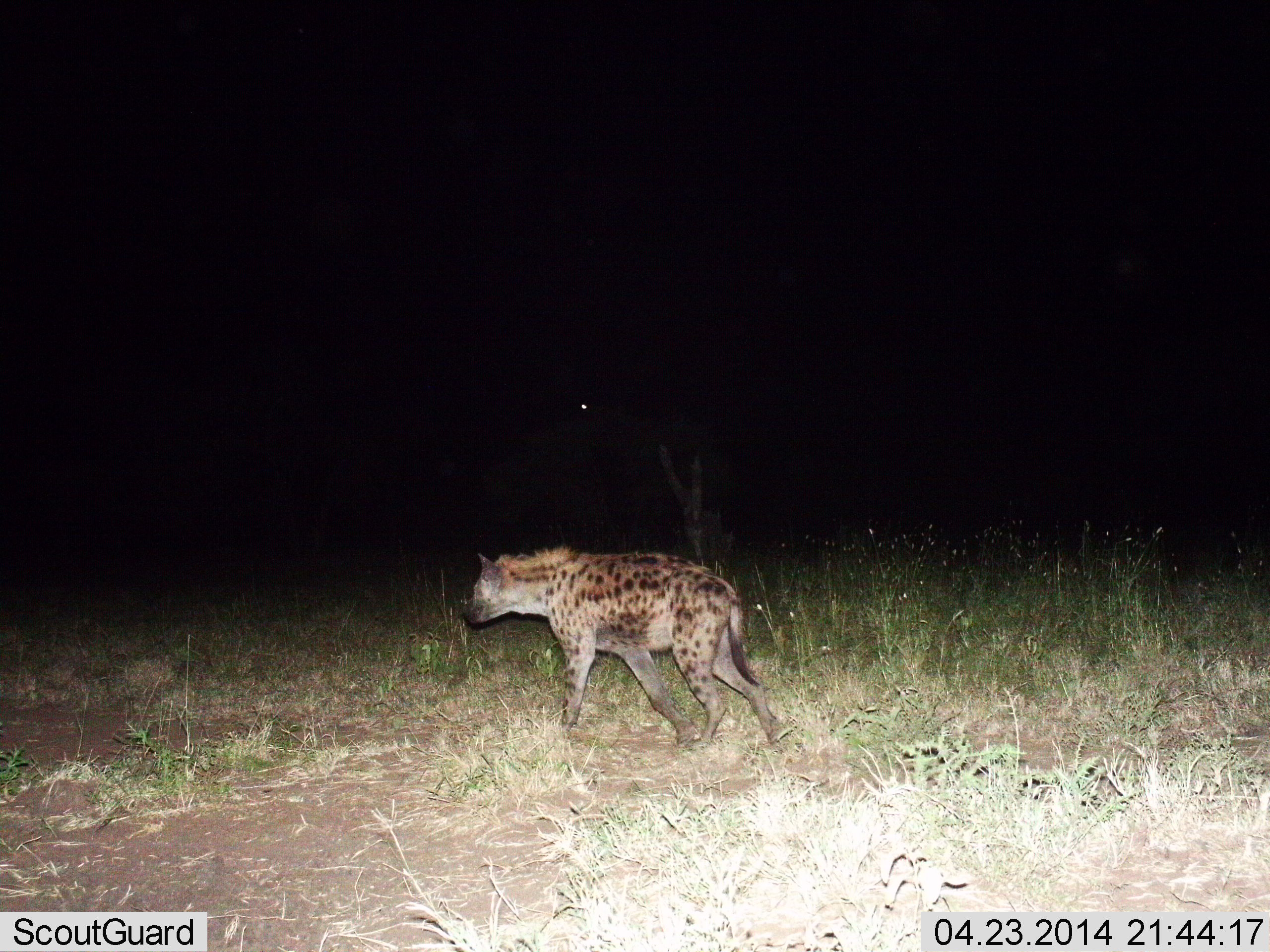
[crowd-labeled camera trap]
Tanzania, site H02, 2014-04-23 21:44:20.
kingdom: Animalia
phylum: Chordata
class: Mammalia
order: Carnivora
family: Hyaenidae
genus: Crocuta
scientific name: Crocuta crocuta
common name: spotted hyena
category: hyenaspotted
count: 1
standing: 10%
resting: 0%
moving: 90%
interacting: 0%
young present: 0%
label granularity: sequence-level